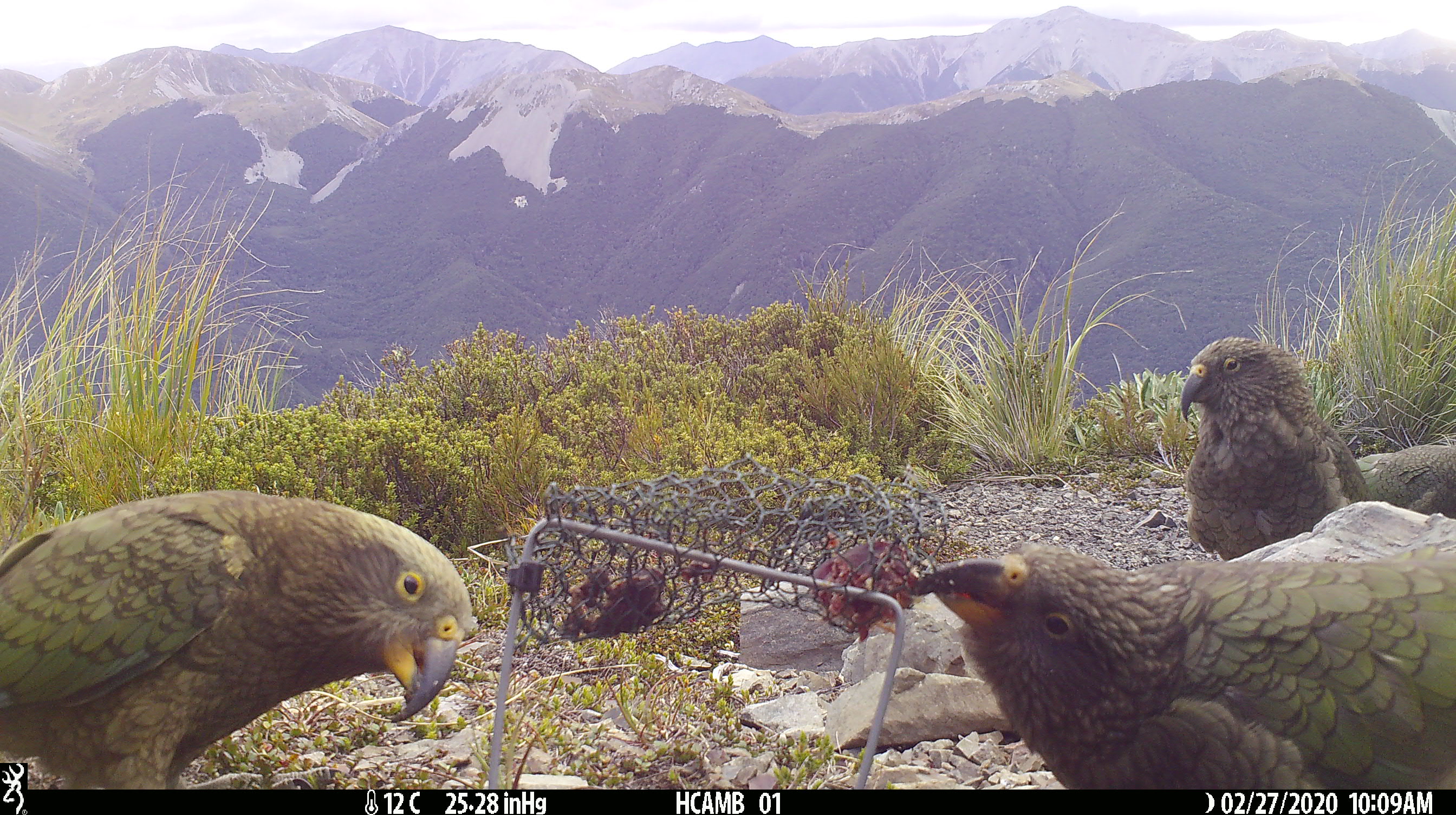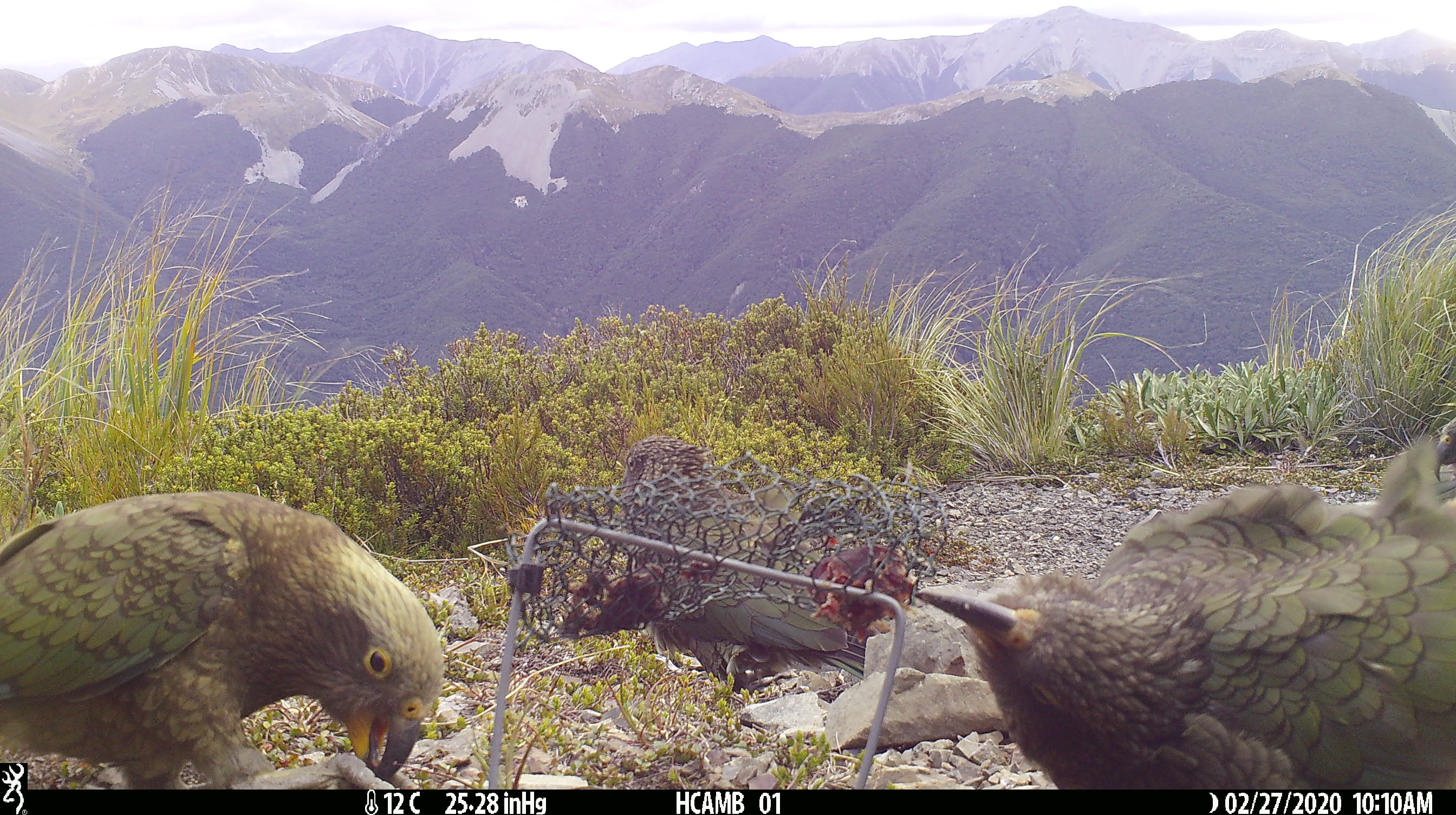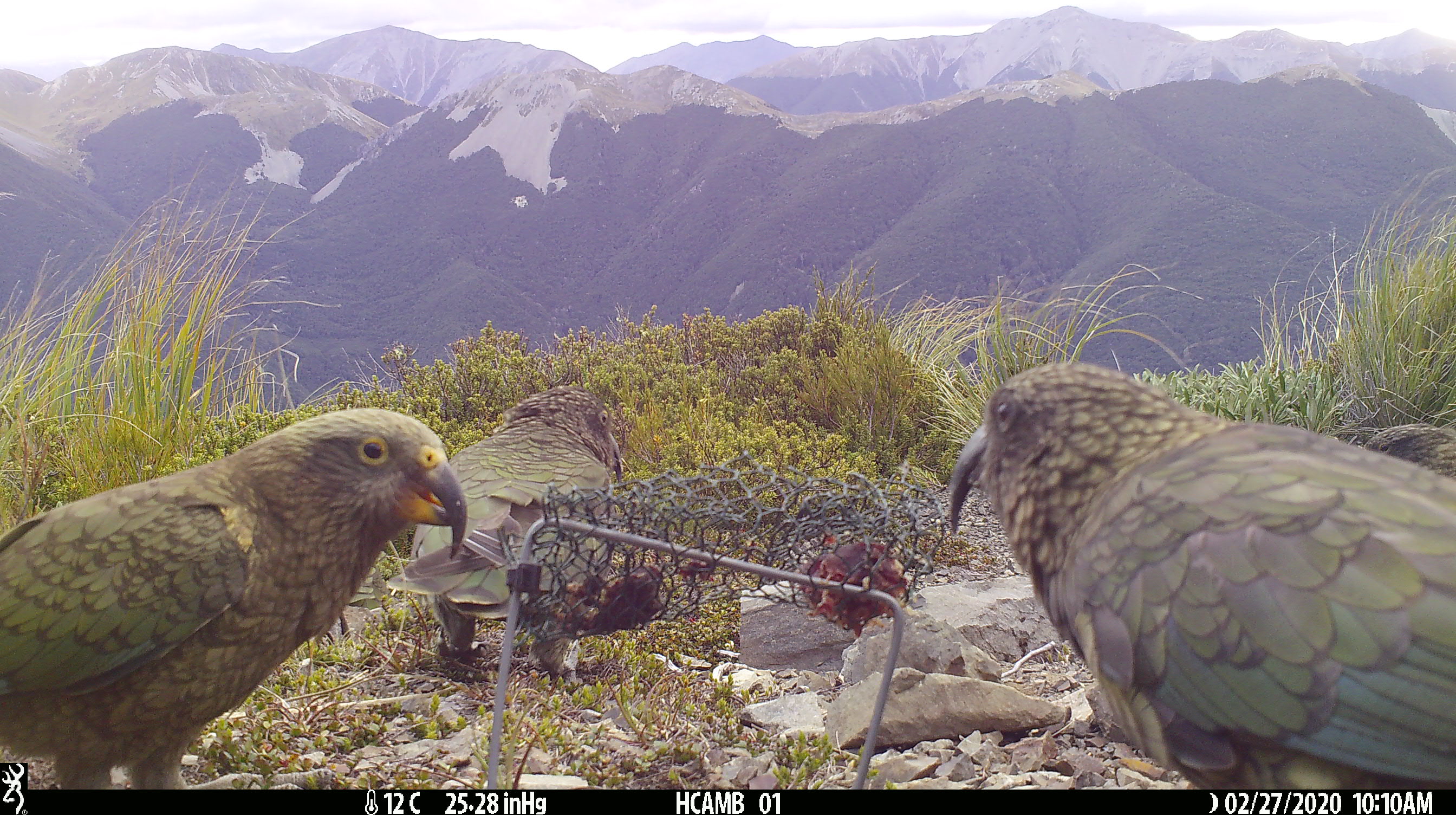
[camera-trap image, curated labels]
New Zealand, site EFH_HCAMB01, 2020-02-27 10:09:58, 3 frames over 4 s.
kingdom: Animalia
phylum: Chordata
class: Aves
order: Psittaciformes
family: Strigopidae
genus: Nestor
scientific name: Nestor notabilis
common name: kea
Kea (Nestor notabilis).